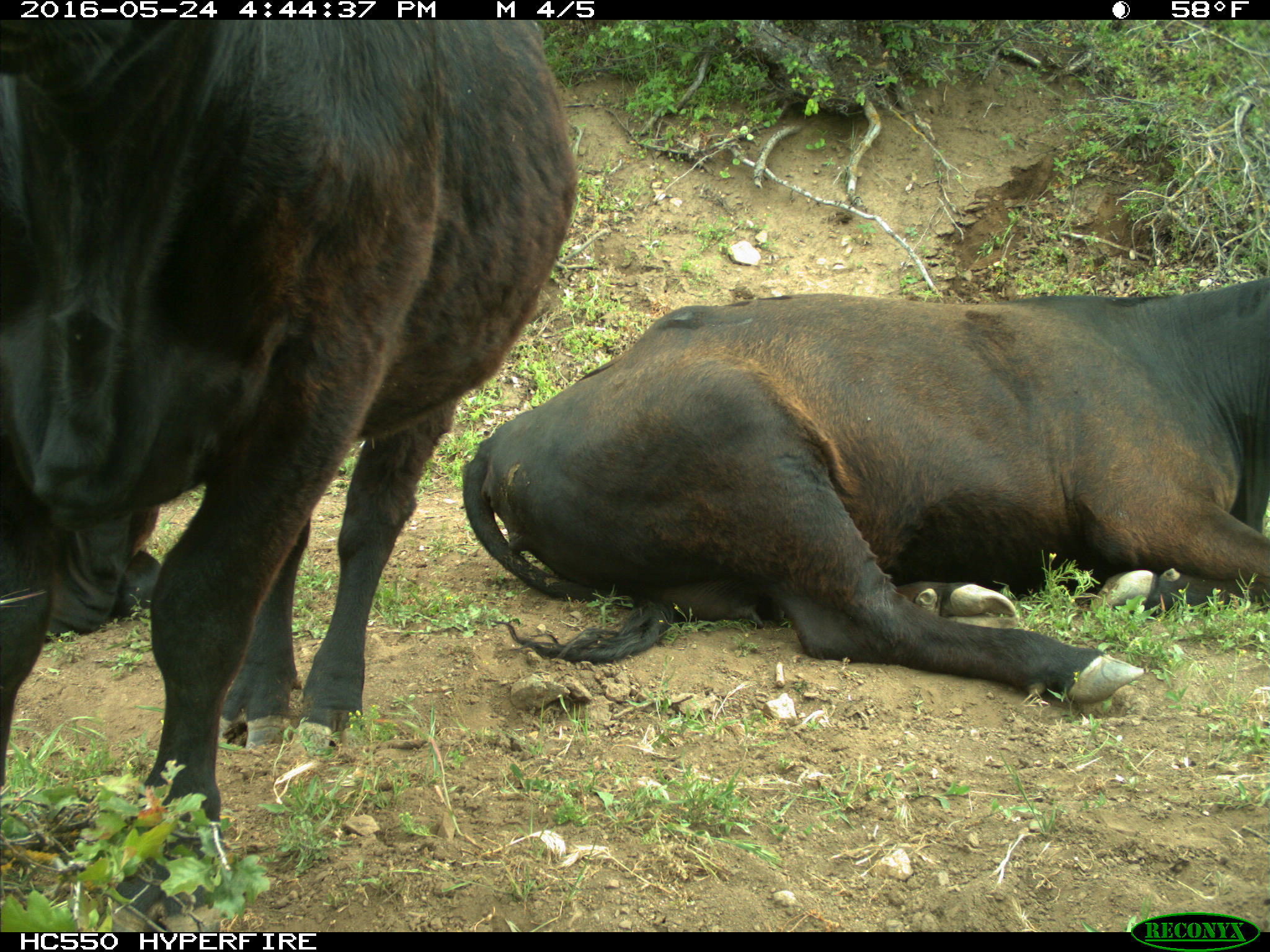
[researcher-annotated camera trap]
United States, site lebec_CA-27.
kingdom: Animalia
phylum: Chordata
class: Mammalia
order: Artiodactyla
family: Bovidae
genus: Bos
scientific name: Bos taurus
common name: domestic cow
Bos taurus (domestic cow).